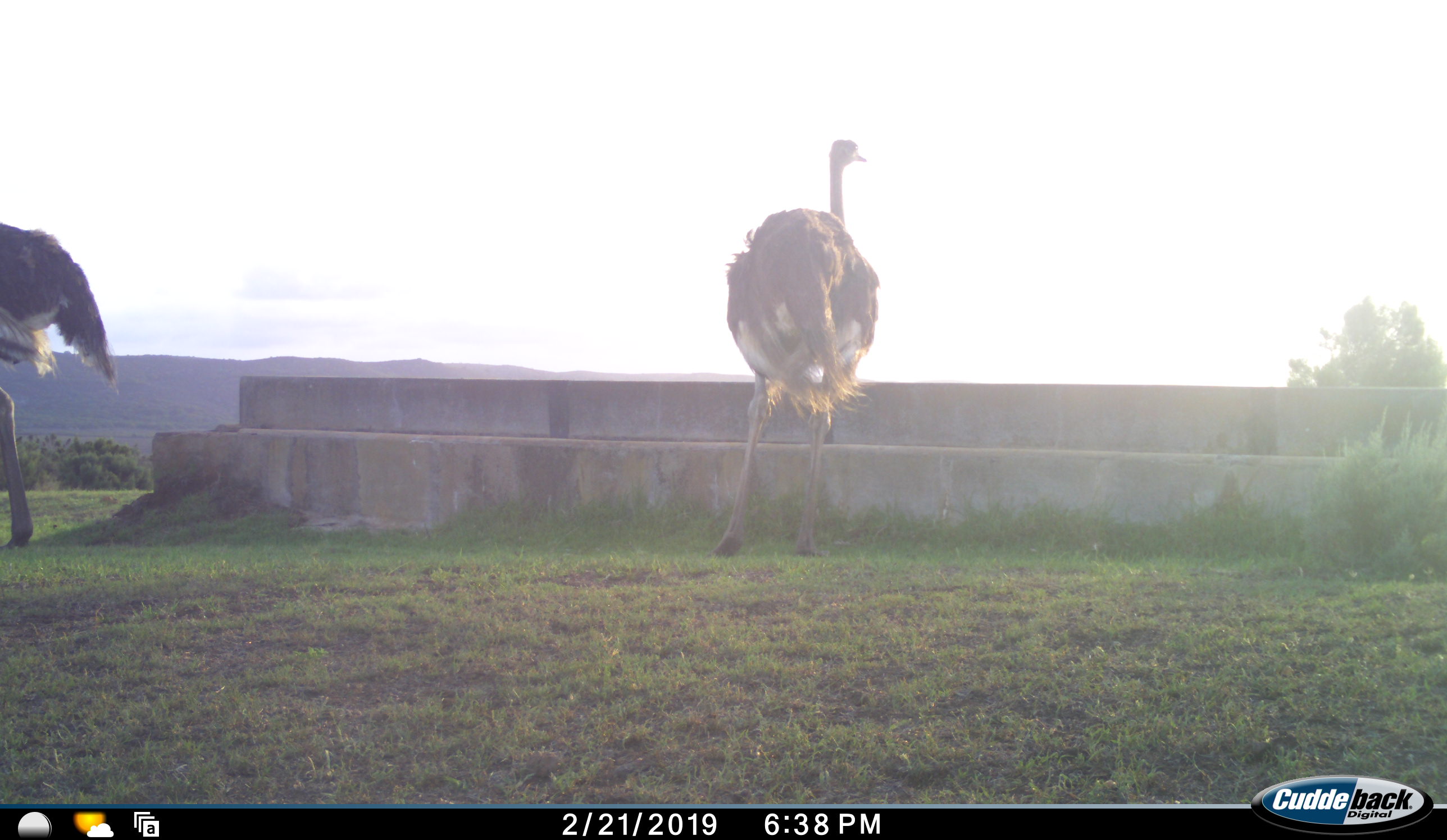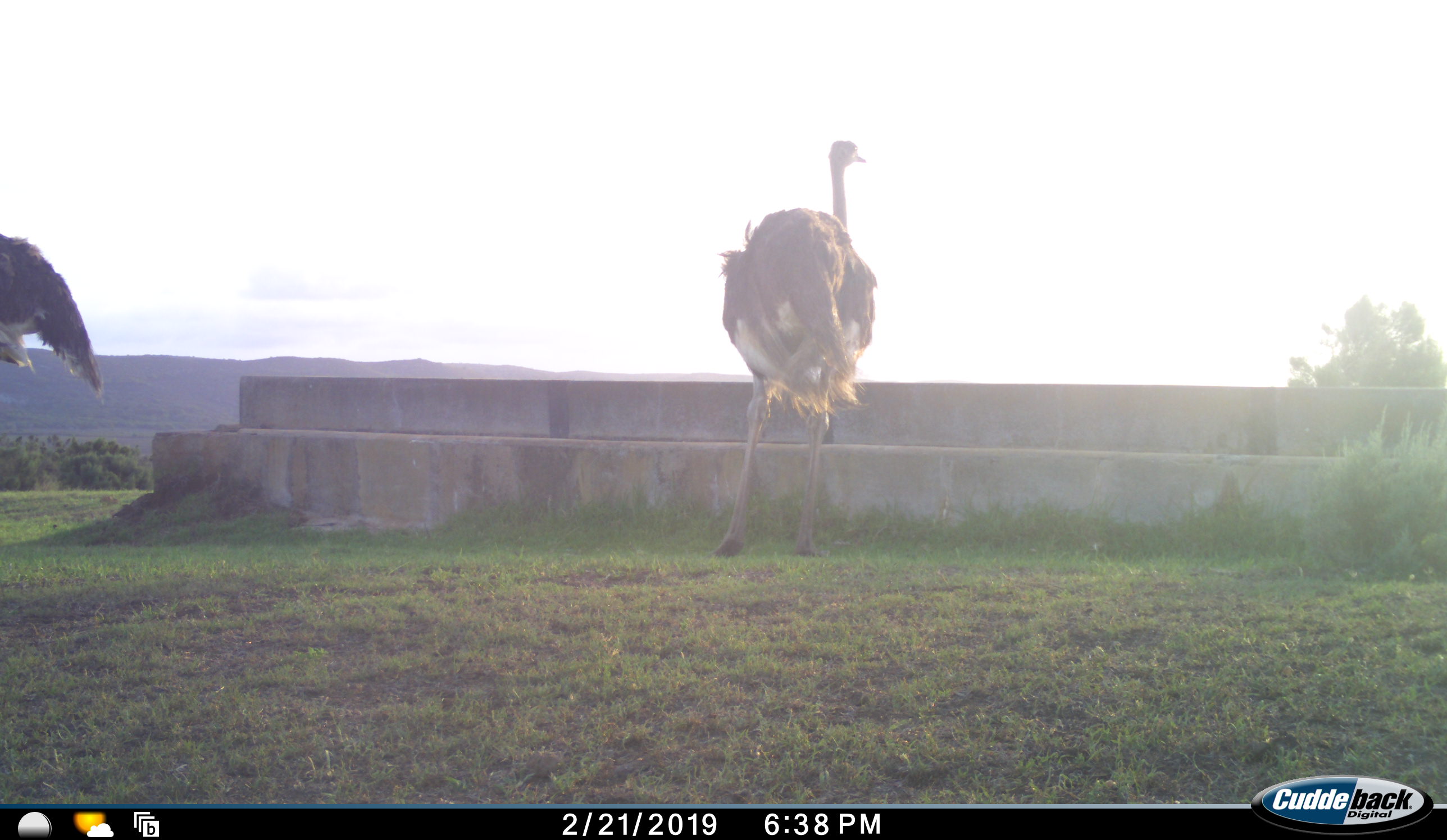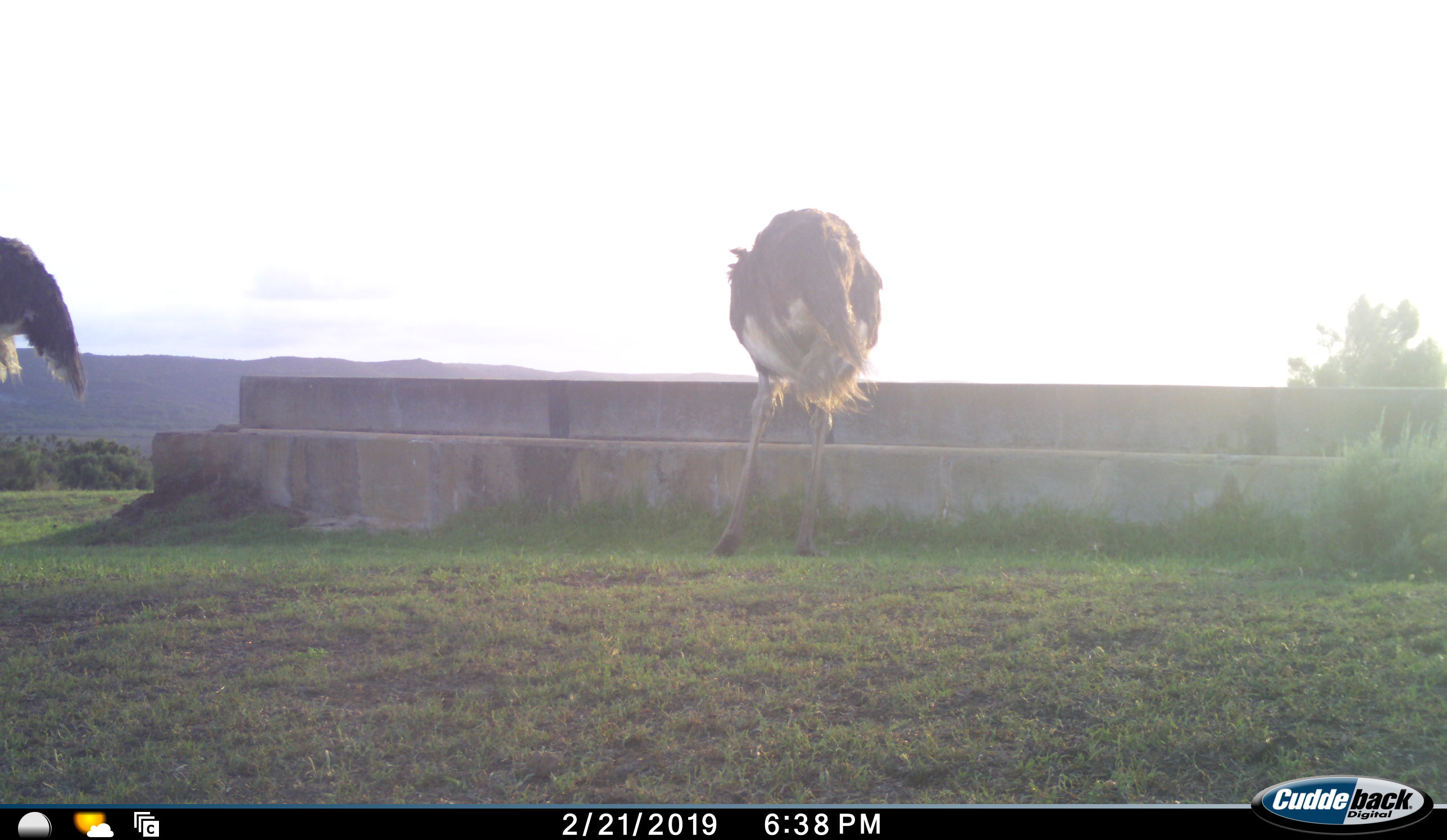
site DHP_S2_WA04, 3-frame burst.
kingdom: Animalia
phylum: Chordata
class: Aves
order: Struthioniformes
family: Struthionidae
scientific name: Struthionidae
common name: ostrich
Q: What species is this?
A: Ostrich (Struthionidae).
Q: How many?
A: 2.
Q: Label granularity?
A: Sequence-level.